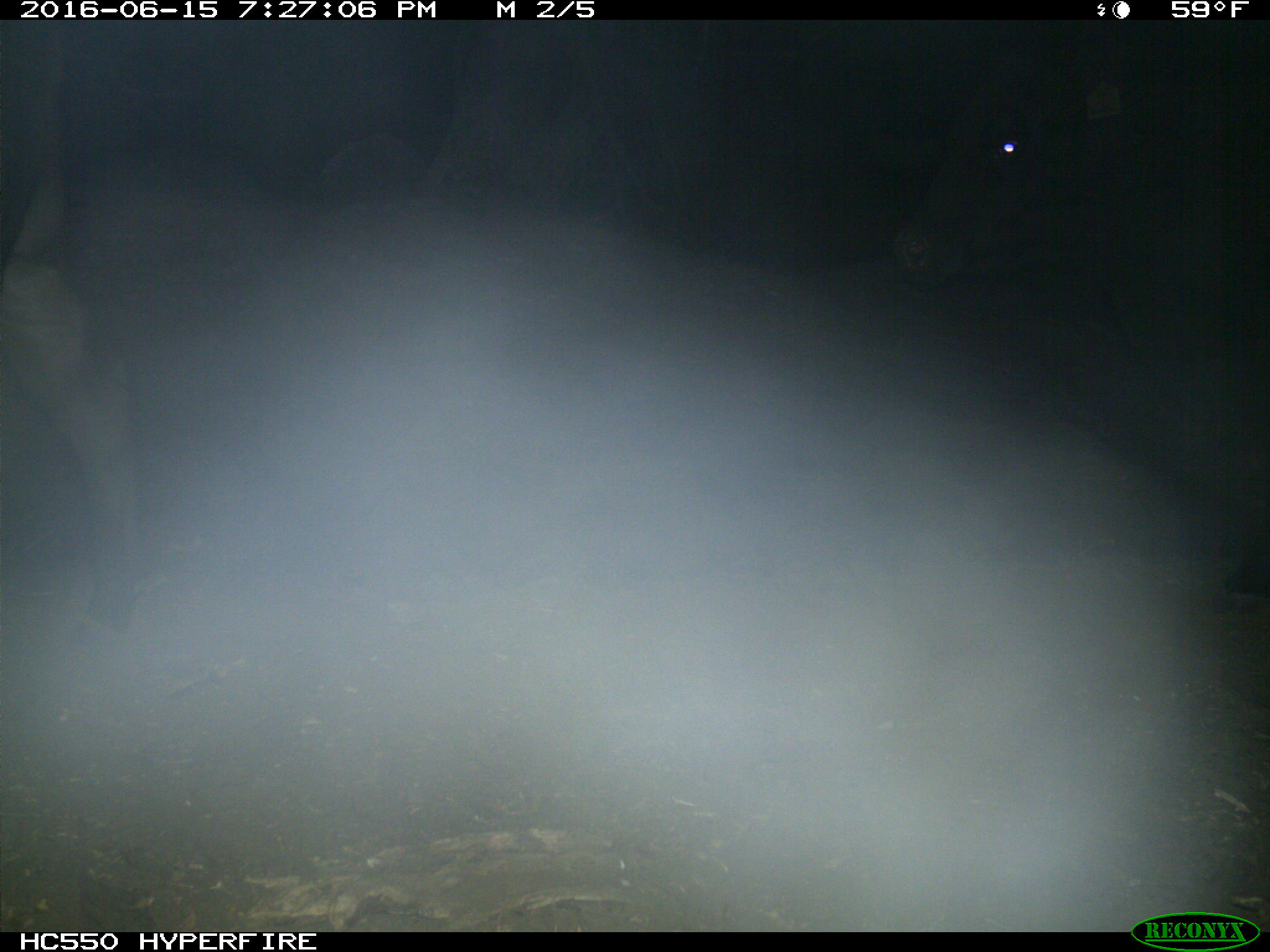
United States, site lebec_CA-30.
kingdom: Animalia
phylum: Chordata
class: Mammalia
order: Artiodactyla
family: Bovidae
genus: Bos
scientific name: Bos taurus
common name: domestic cow